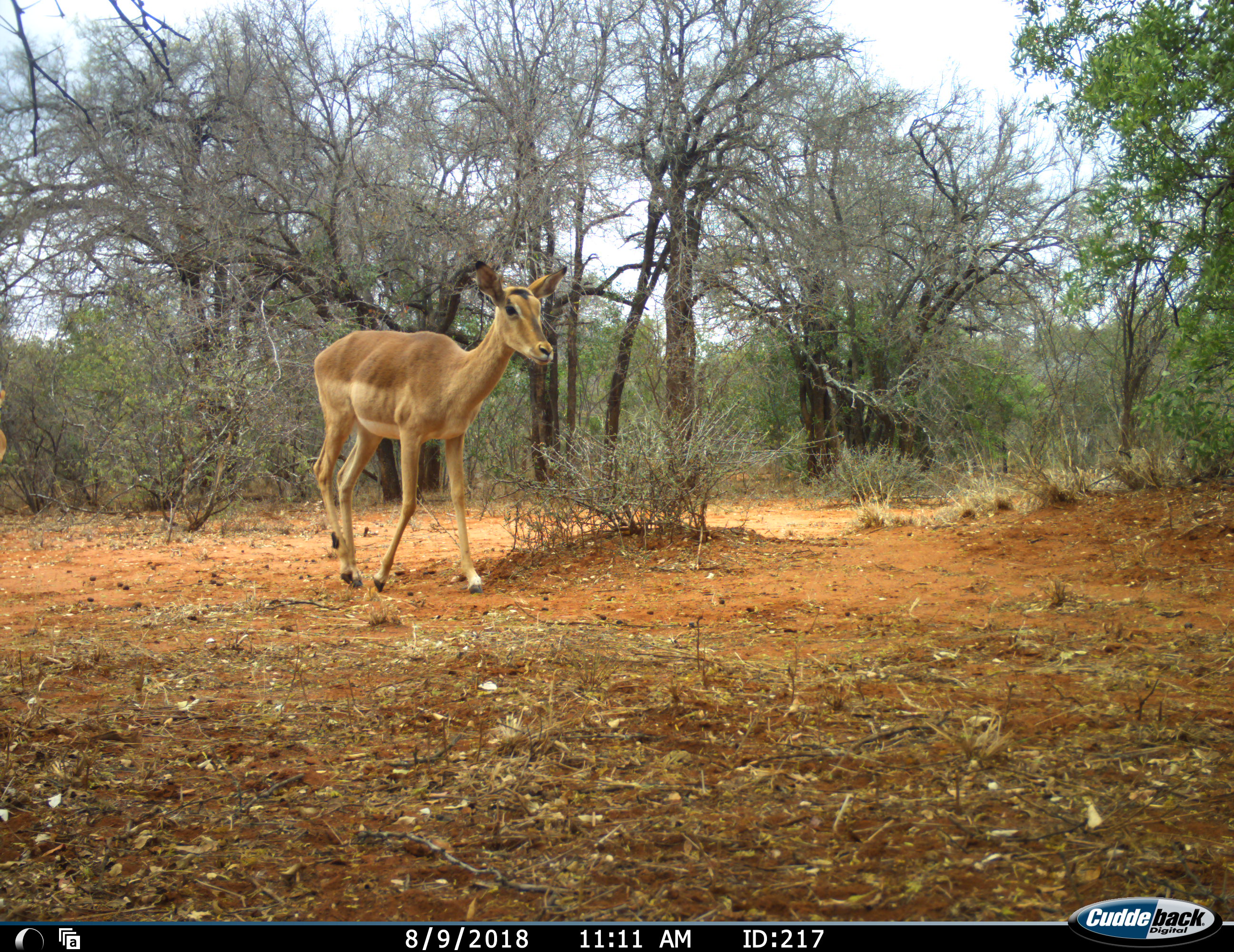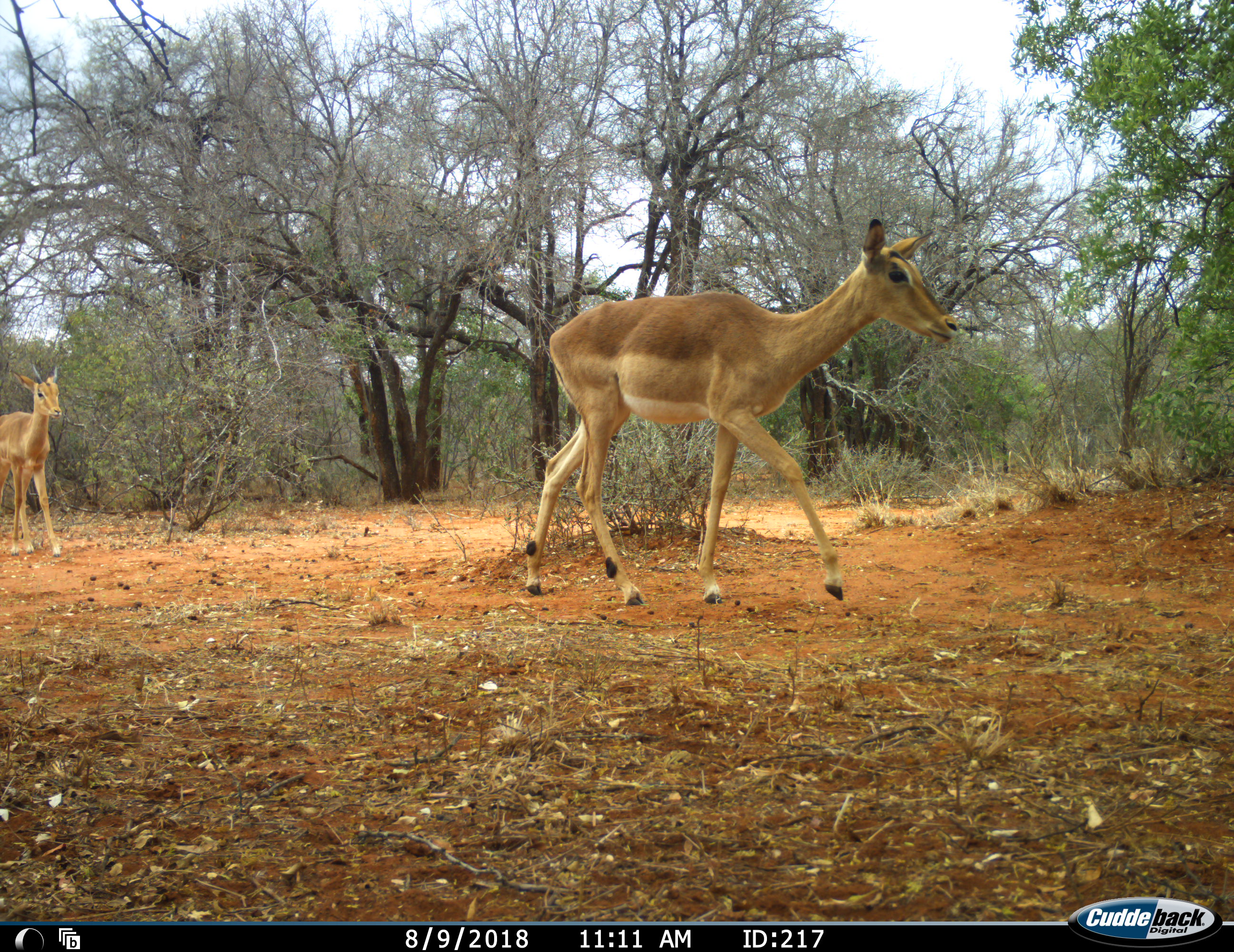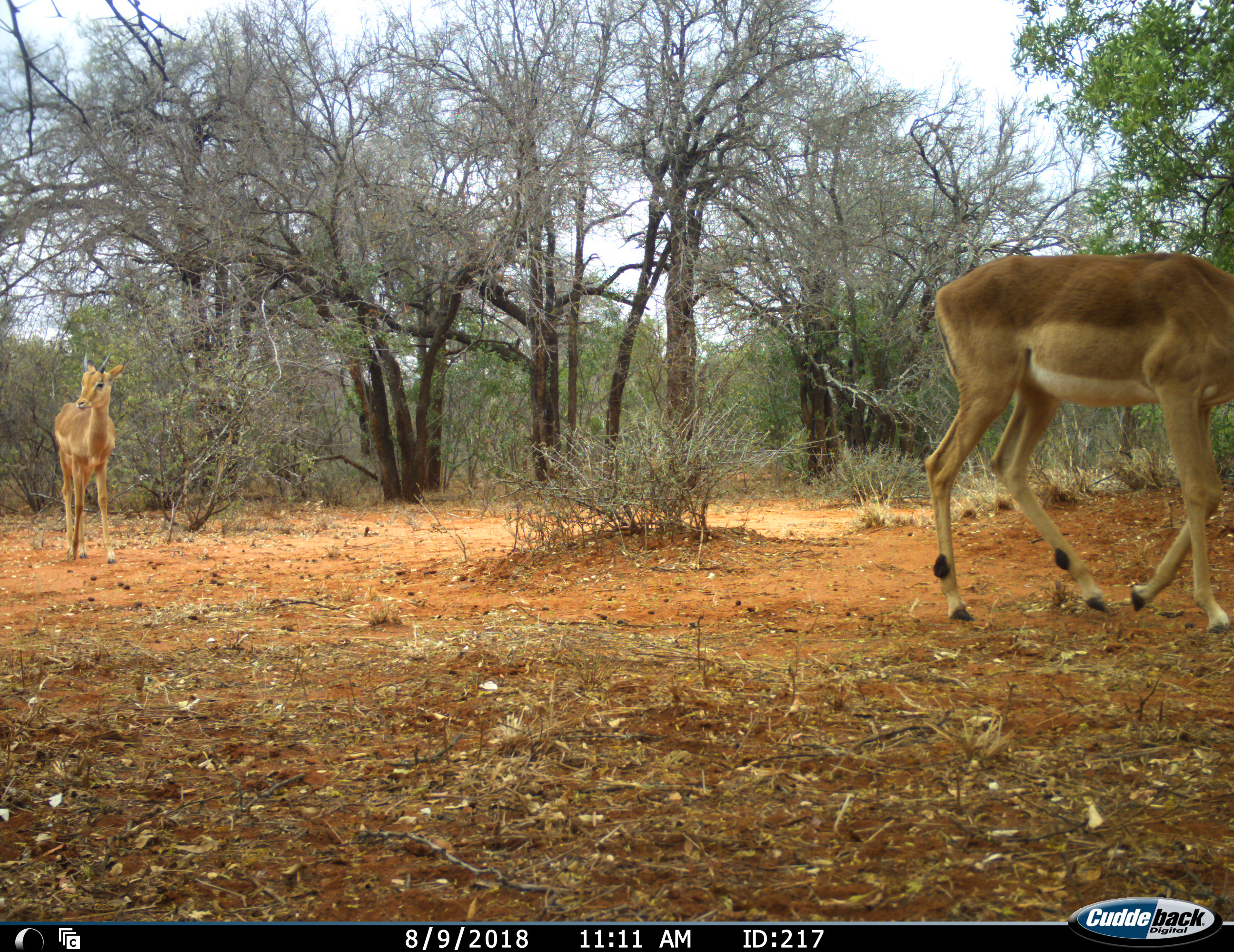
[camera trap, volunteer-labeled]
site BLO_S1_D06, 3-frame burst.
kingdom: Animalia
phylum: Chordata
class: Mammalia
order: Artiodactyla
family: Bovidae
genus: Aepyceros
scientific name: Aepyceros melampus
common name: impala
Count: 2.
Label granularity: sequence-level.